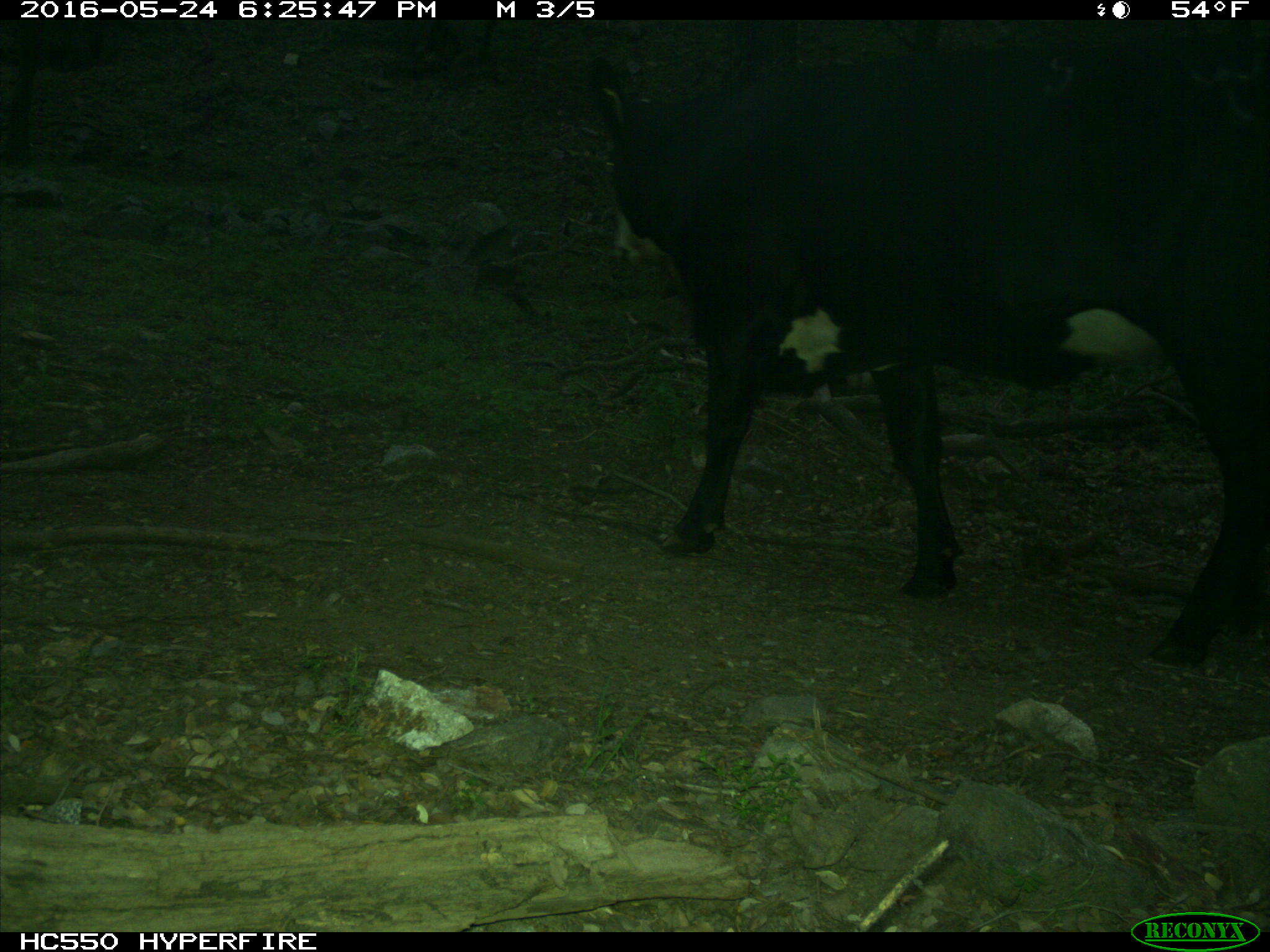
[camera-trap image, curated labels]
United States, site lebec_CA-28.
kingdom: Animalia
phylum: Chordata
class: Mammalia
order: Artiodactyla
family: Bovidae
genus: Bos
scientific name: Bos taurus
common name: domestic cow